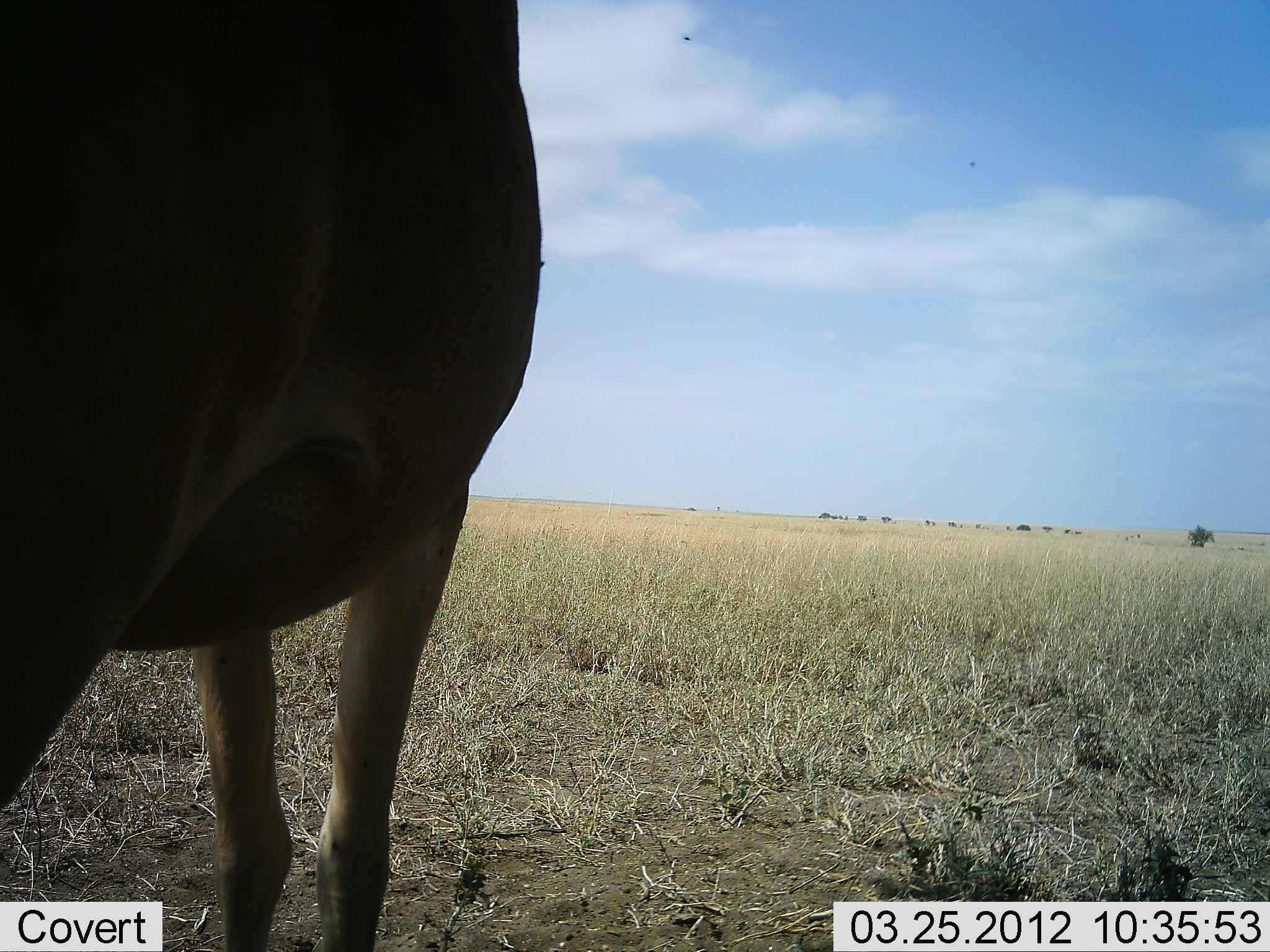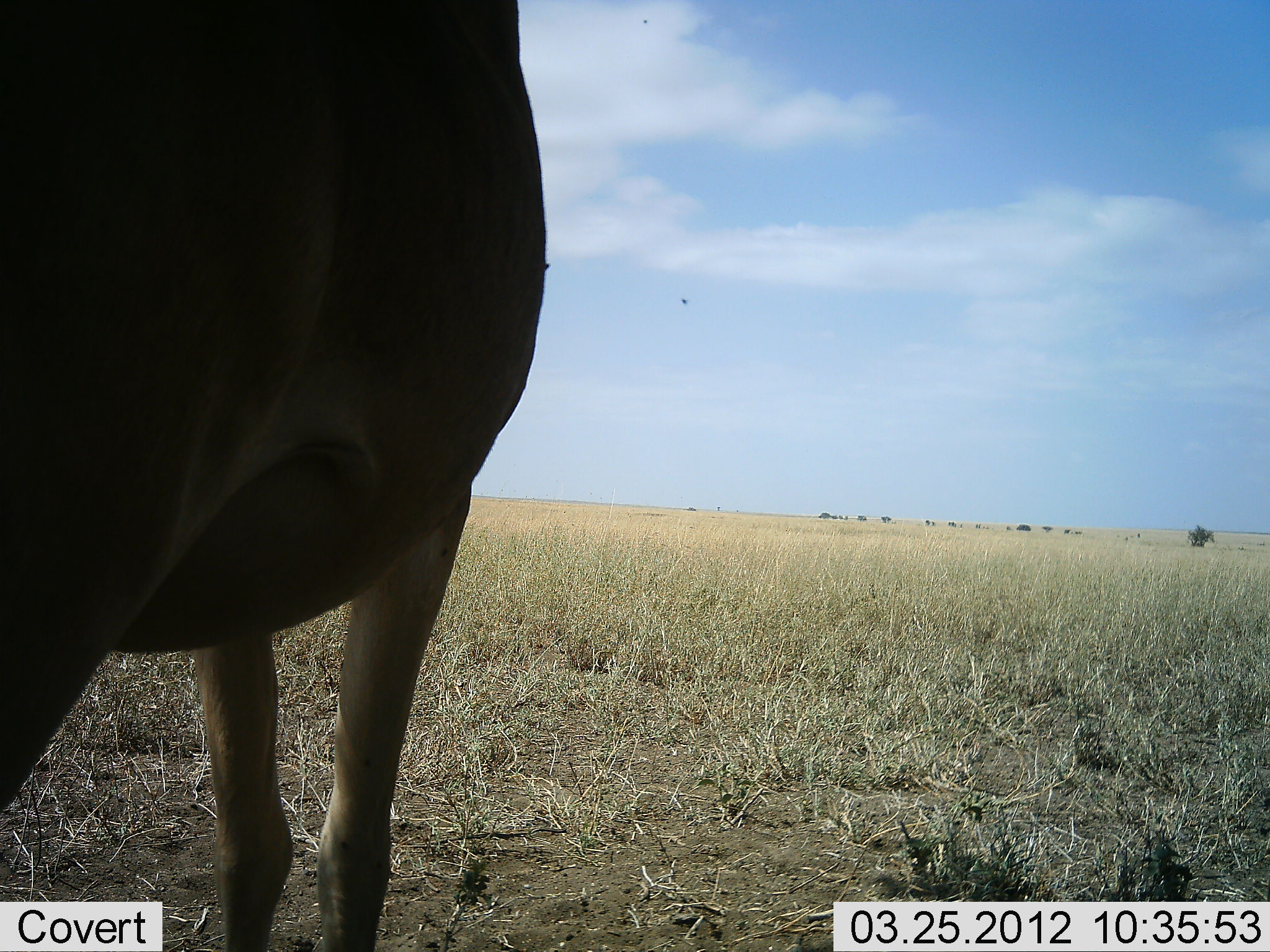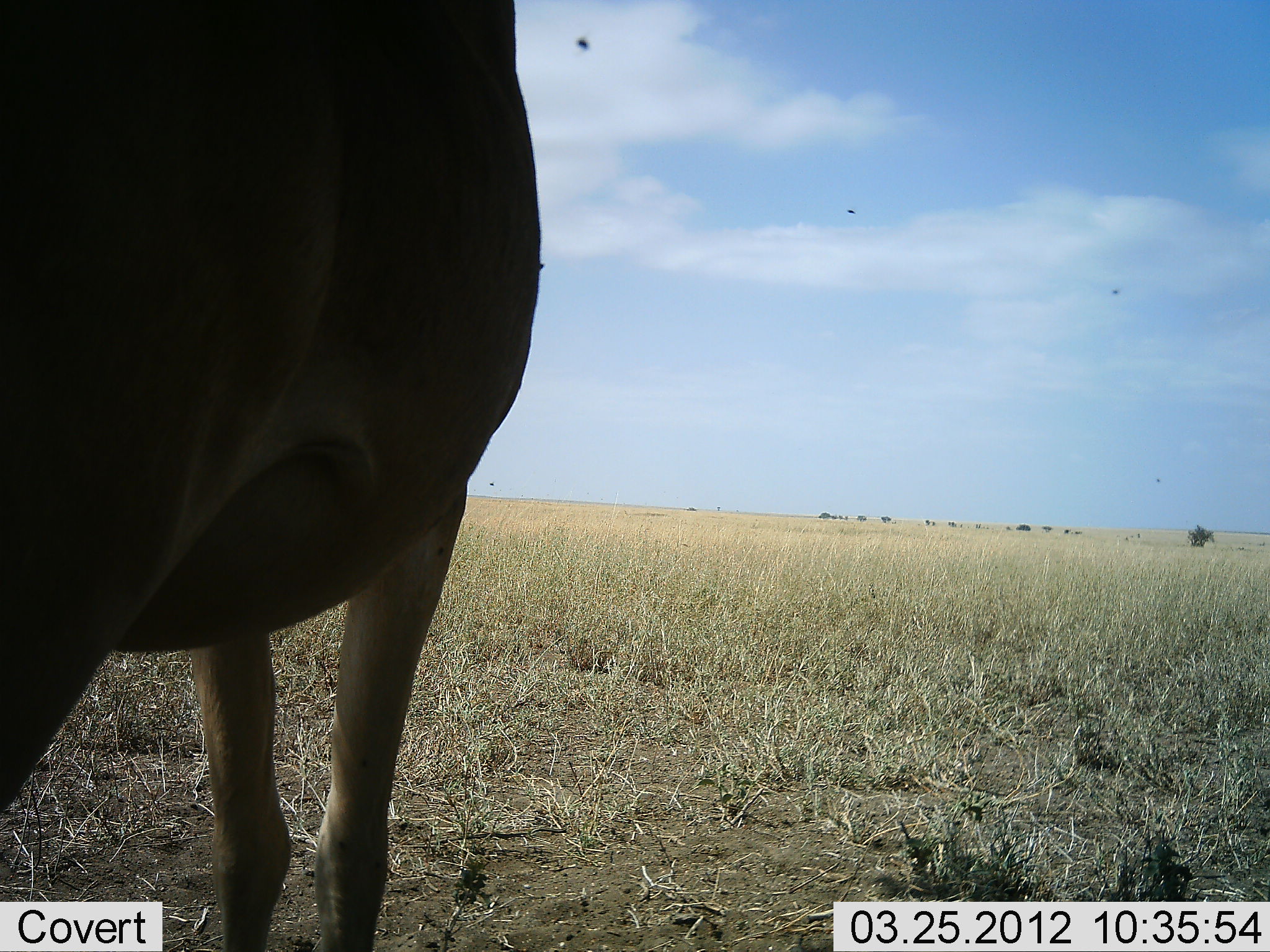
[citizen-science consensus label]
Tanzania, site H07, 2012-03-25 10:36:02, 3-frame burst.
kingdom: Animalia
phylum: Chordata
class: Mammalia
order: Artiodactyla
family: Bovidae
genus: Alcelaphus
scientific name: Alcelaphus buselaphus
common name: hartebeest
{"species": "hartebeest (Alcelaphus buselaphus)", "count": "1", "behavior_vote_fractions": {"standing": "100%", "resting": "0%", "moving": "0%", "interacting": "0%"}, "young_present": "0%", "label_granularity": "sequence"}